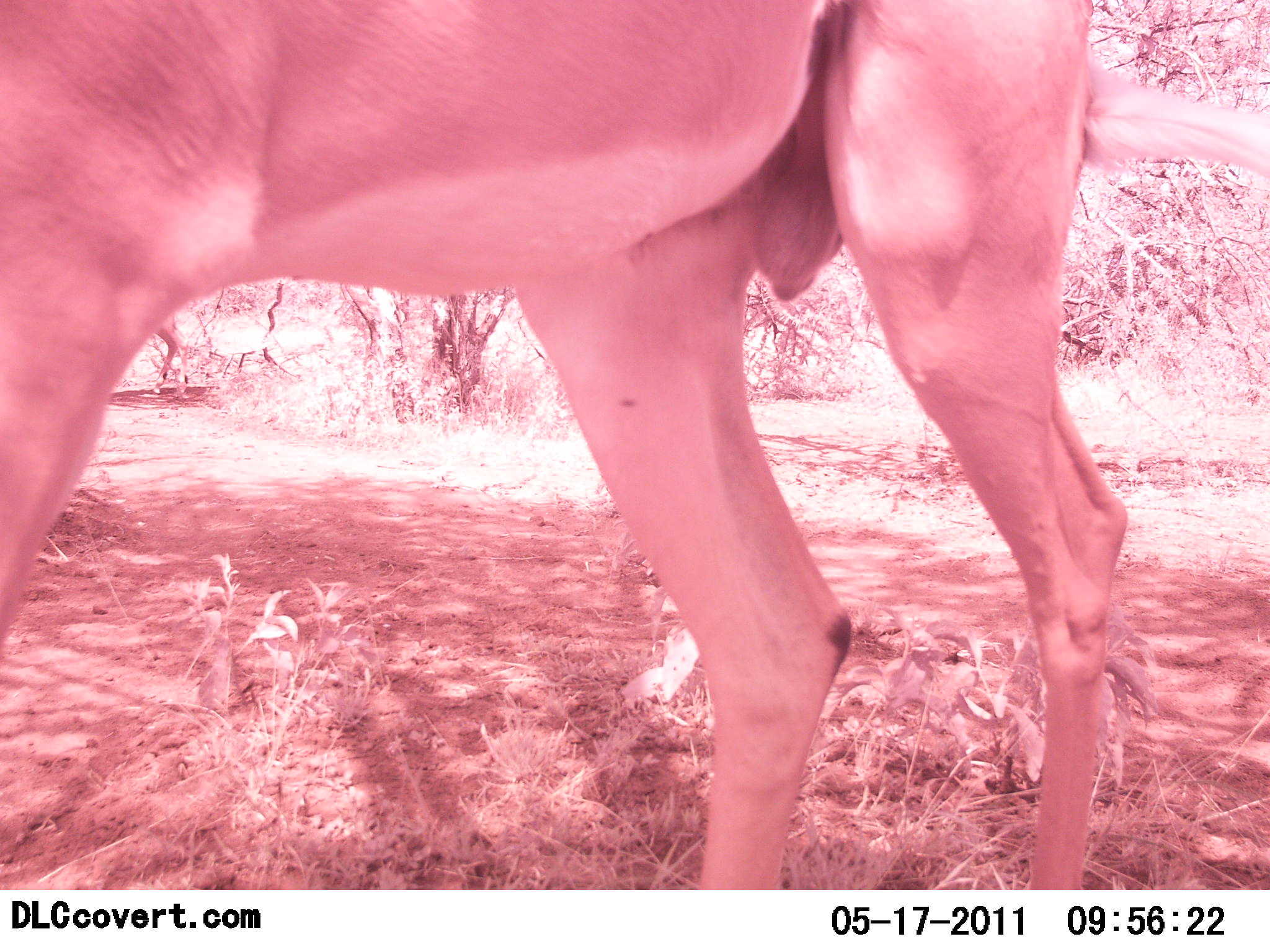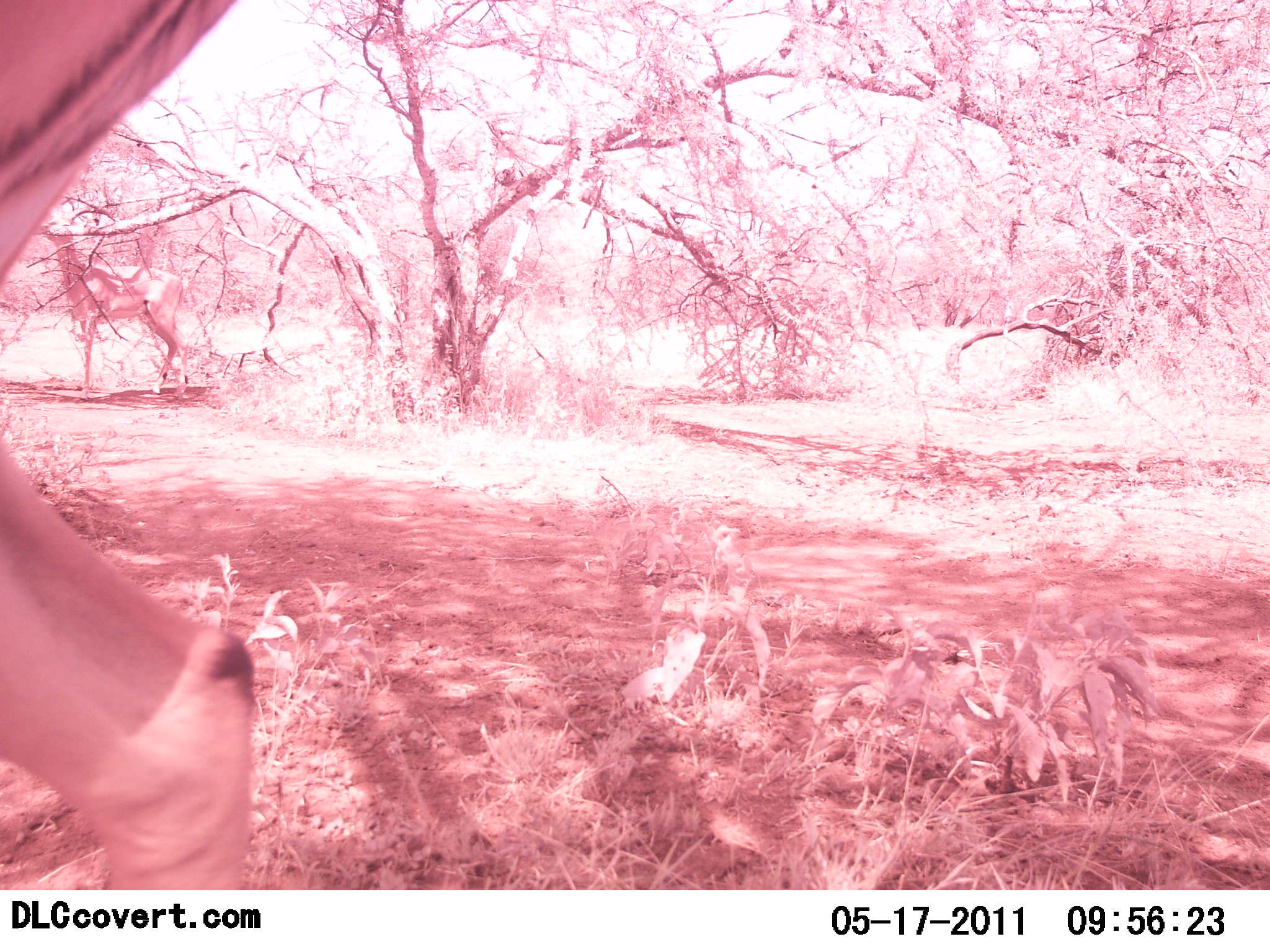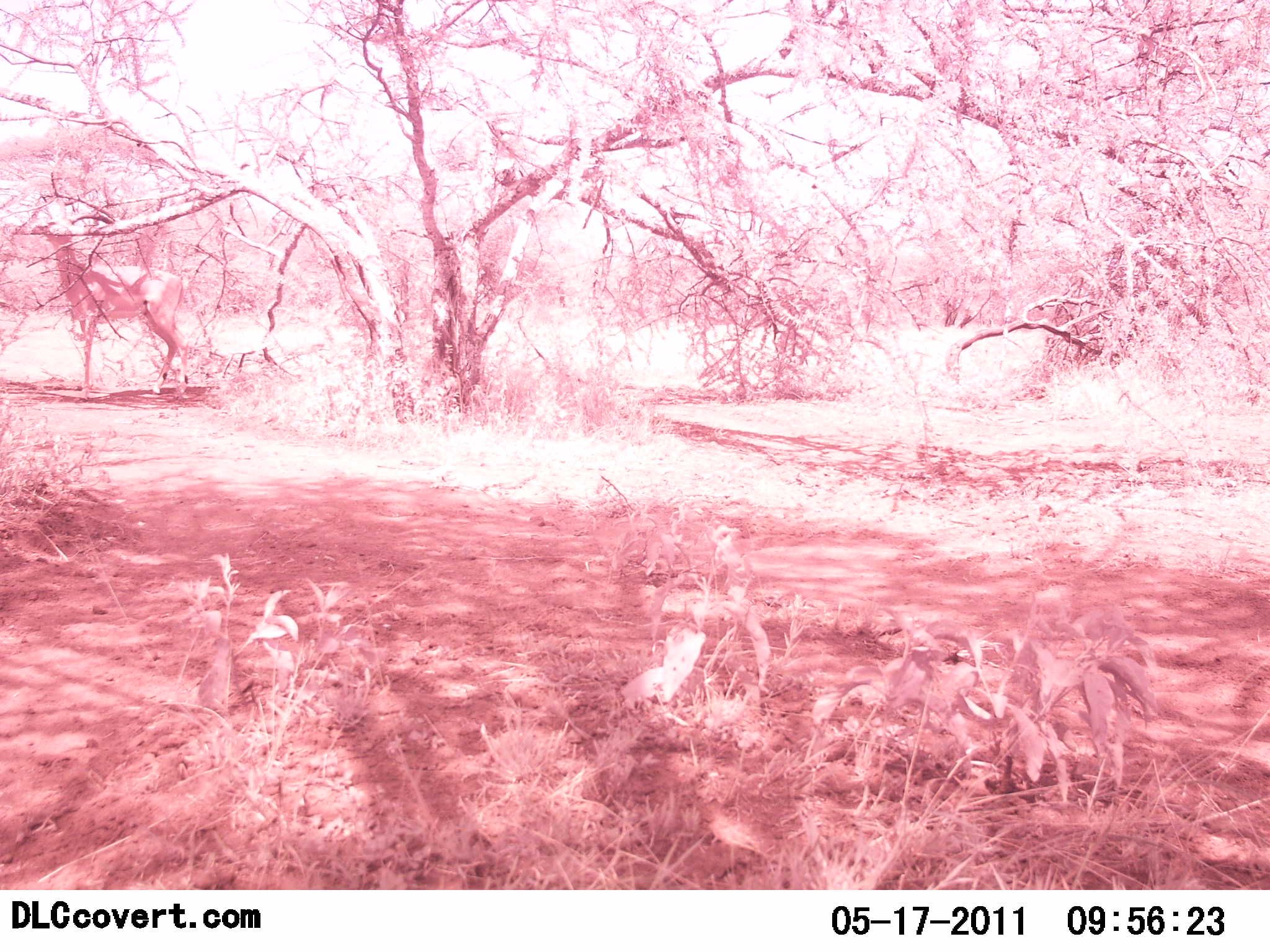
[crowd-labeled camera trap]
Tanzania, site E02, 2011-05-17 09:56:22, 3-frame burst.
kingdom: Animalia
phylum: Chordata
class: Mammalia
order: Artiodactyla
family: Bovidae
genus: Nanger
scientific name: Nanger granti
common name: grant's gazelle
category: gazellegrants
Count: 1.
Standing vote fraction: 20%.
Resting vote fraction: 0%.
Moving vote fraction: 80%.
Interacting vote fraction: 0%.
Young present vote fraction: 0%.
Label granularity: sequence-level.